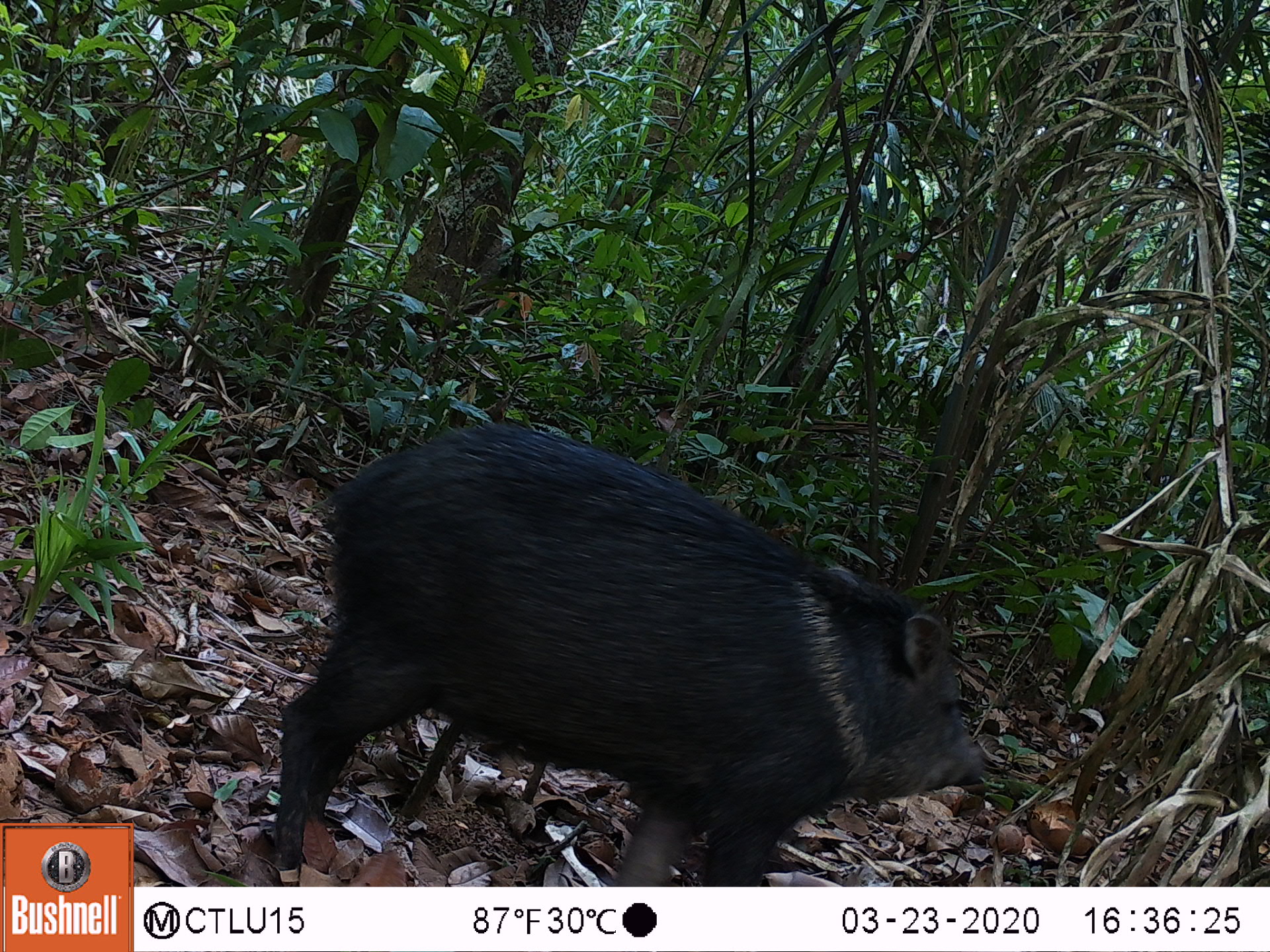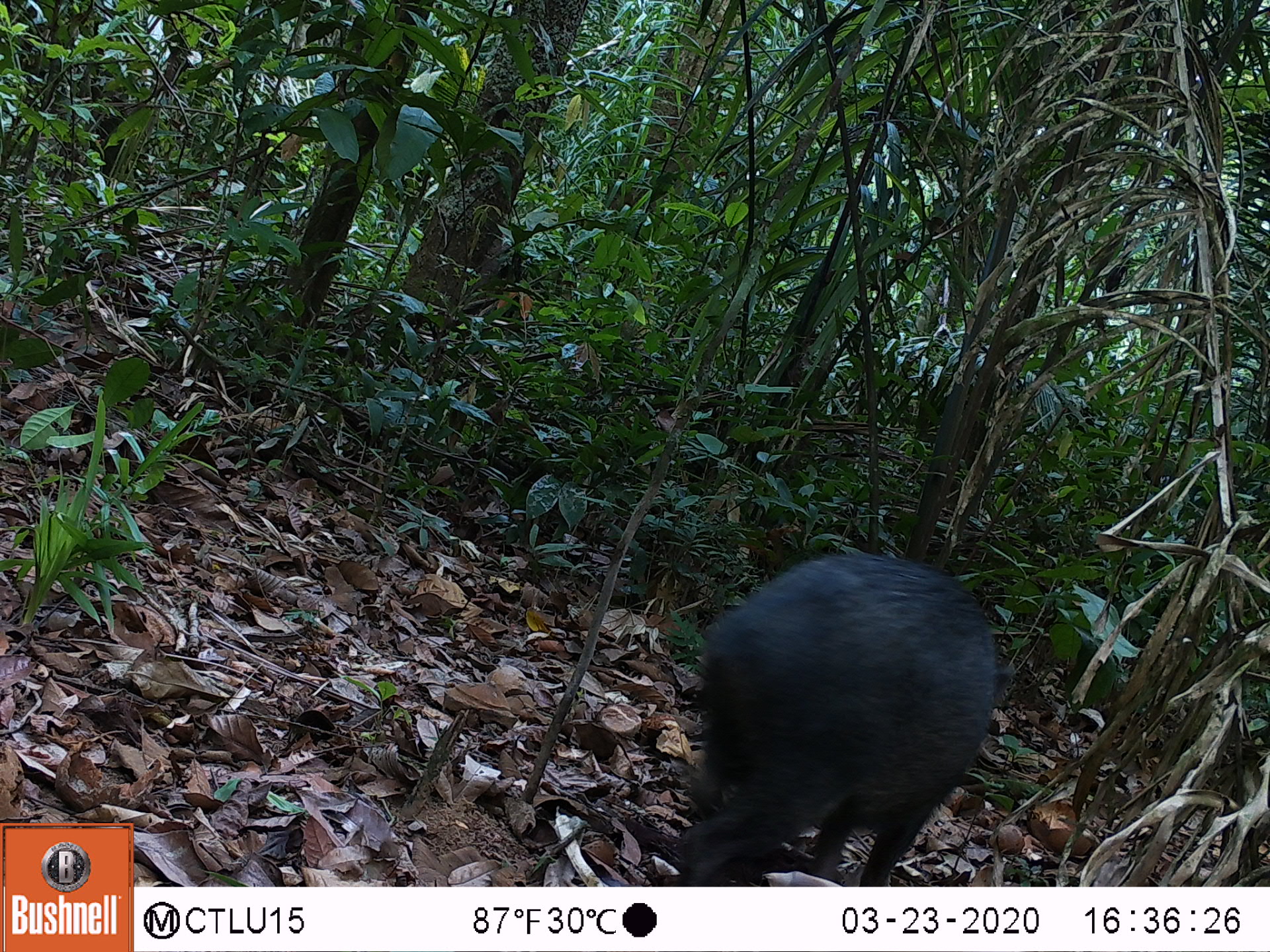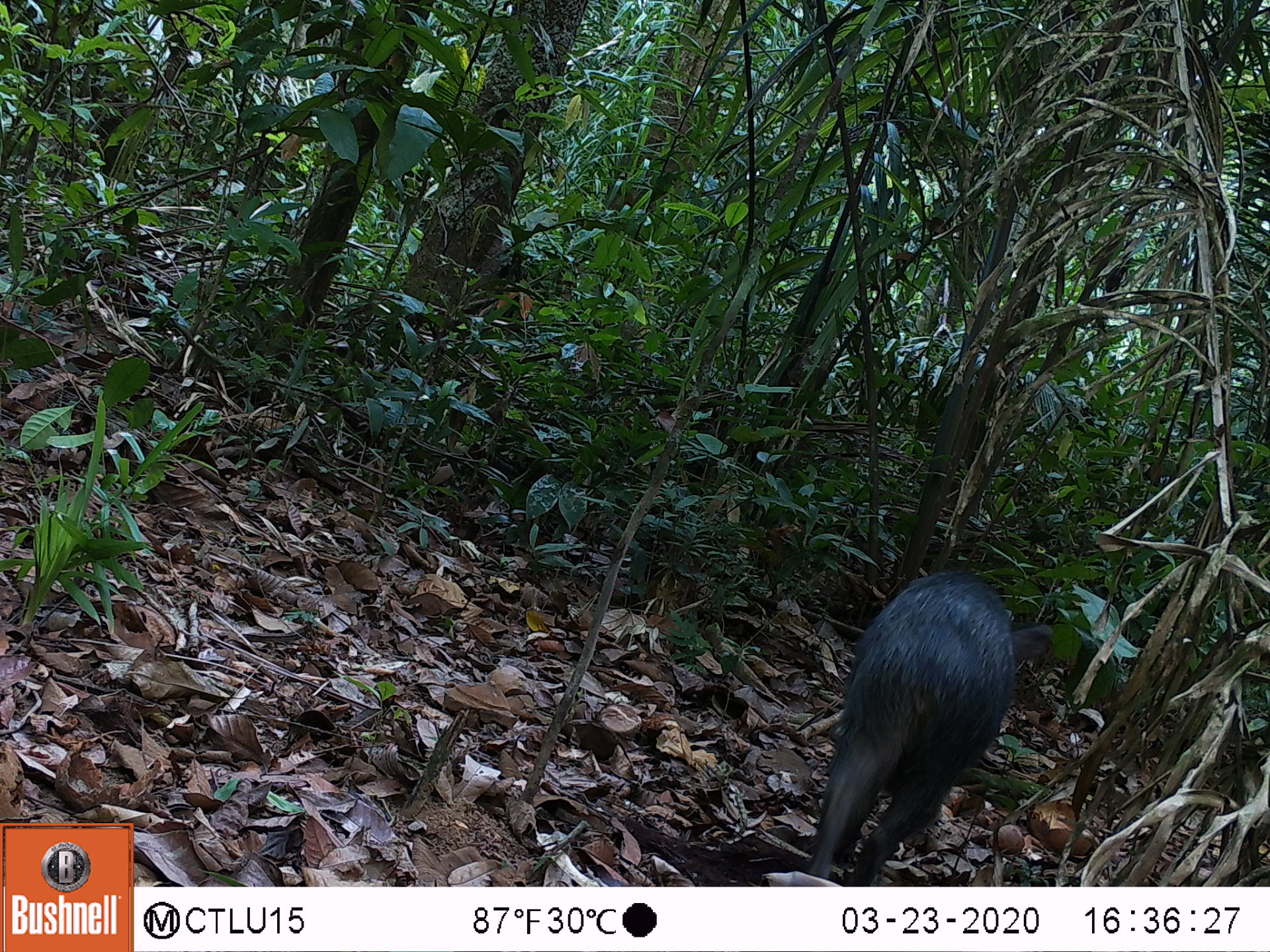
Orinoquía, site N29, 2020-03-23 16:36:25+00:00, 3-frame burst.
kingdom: Animalia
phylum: Chordata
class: Mammalia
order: Artiodactyla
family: Tayassuidae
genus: Pecari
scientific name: Pecari tajacu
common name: collared peccary